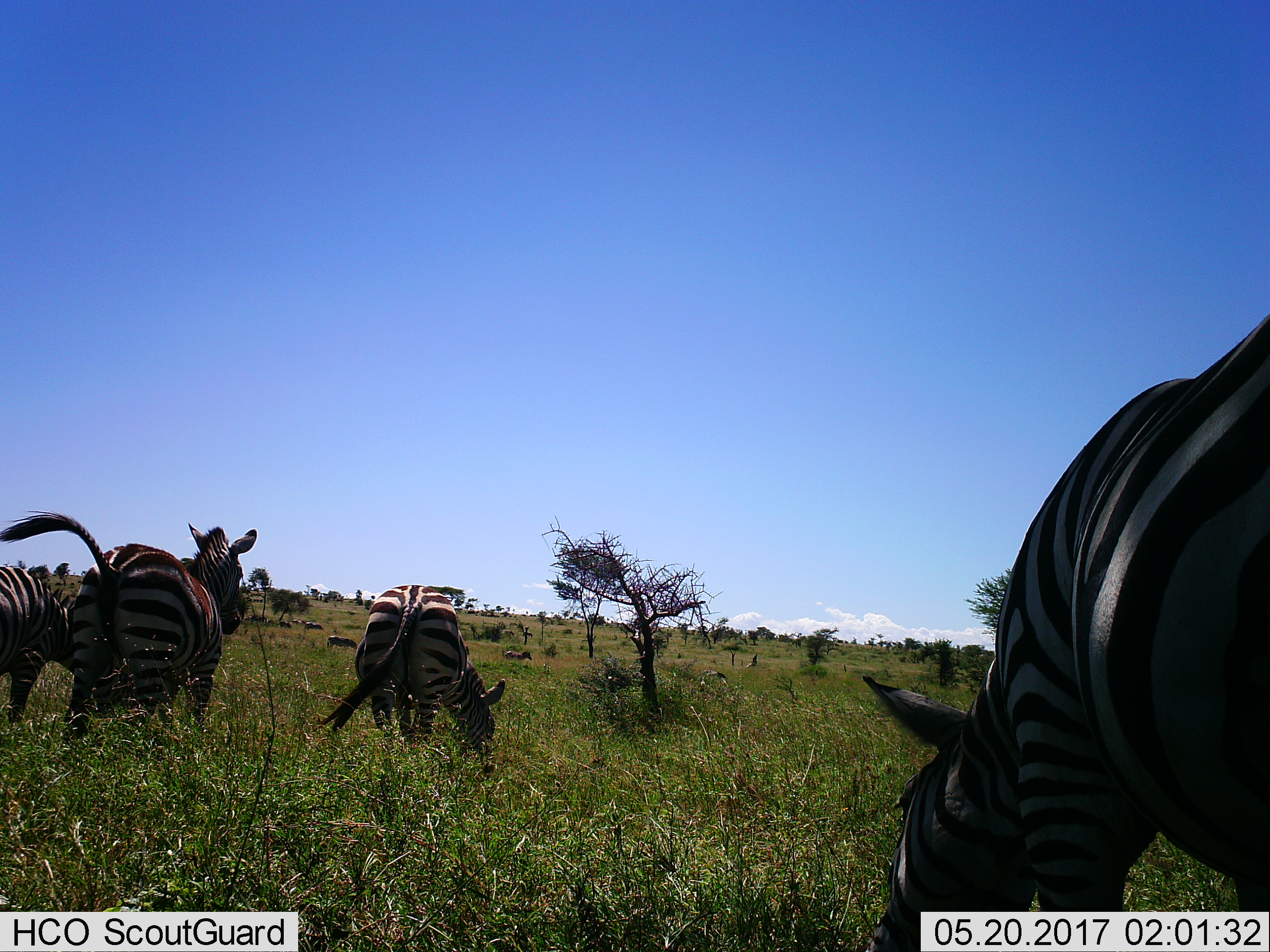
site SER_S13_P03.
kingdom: Animalia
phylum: Chordata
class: Mammalia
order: Perissodactyla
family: Equidae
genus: Equus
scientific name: Equus quagga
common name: plains zebra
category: zebraplains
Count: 7.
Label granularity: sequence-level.